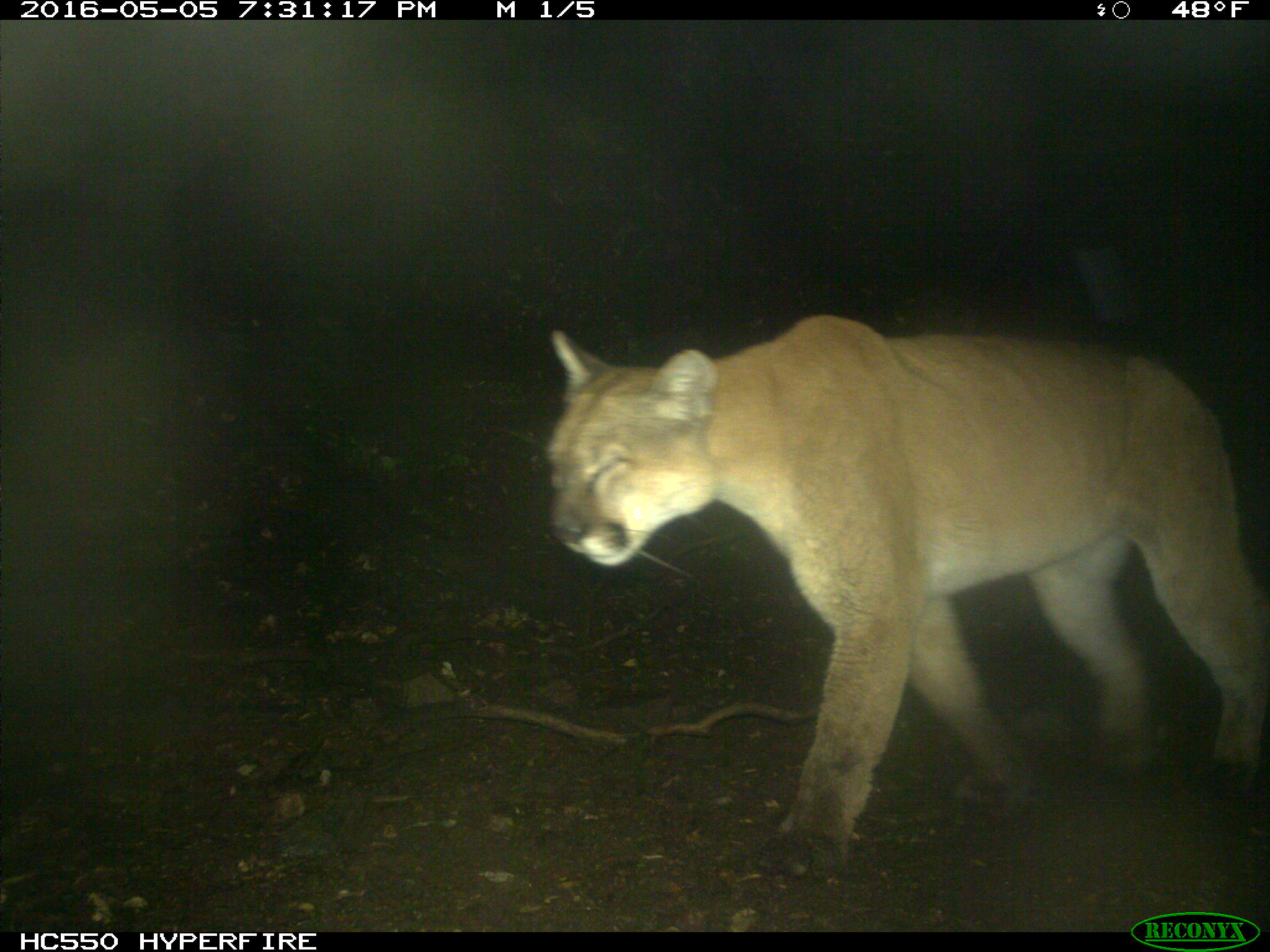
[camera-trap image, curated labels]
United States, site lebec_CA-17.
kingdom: Animalia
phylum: Chordata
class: Mammalia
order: Carnivora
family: Felidae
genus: Puma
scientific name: Puma concolor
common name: mountain lion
Puma concolor (mountain lion).